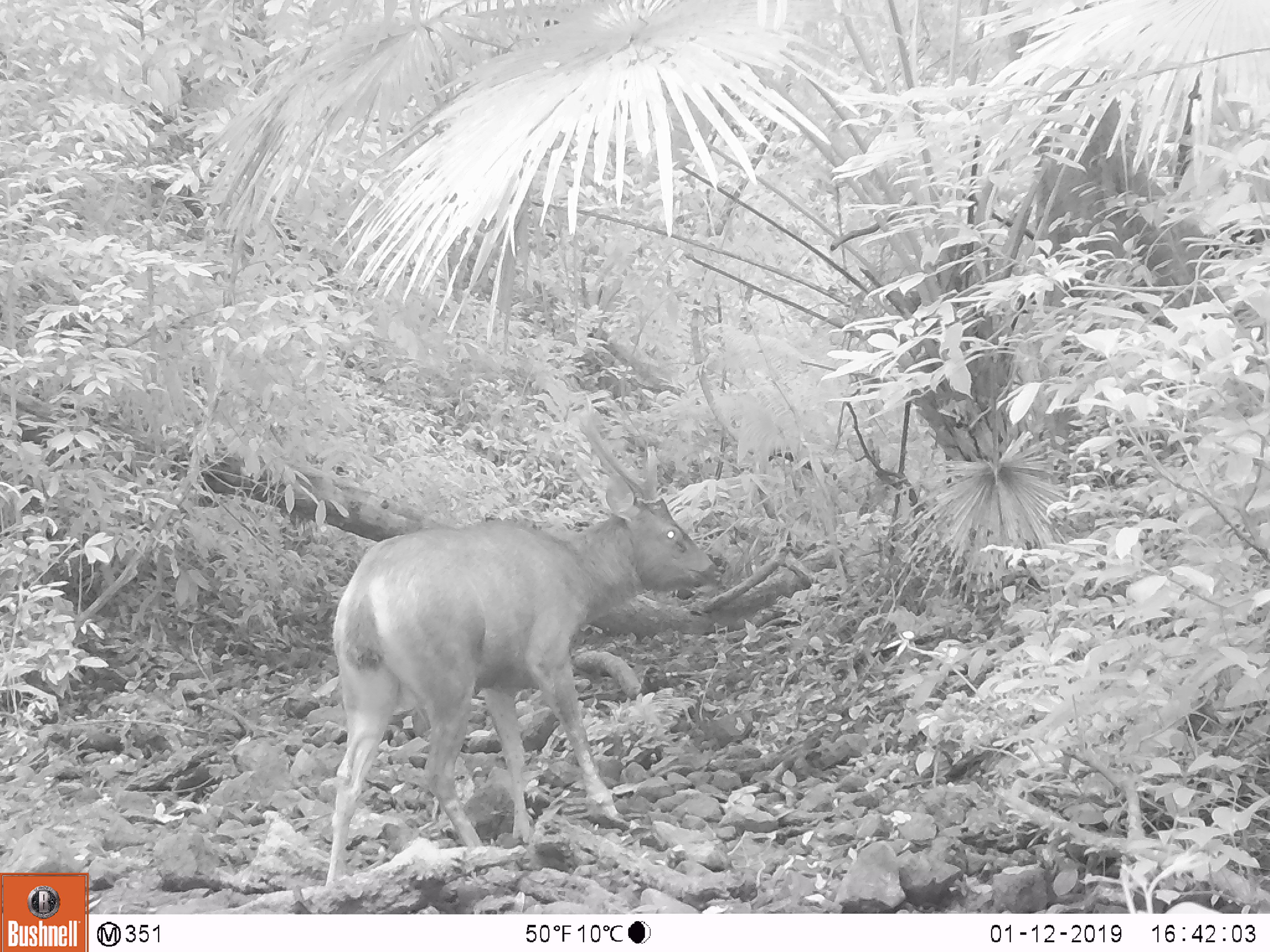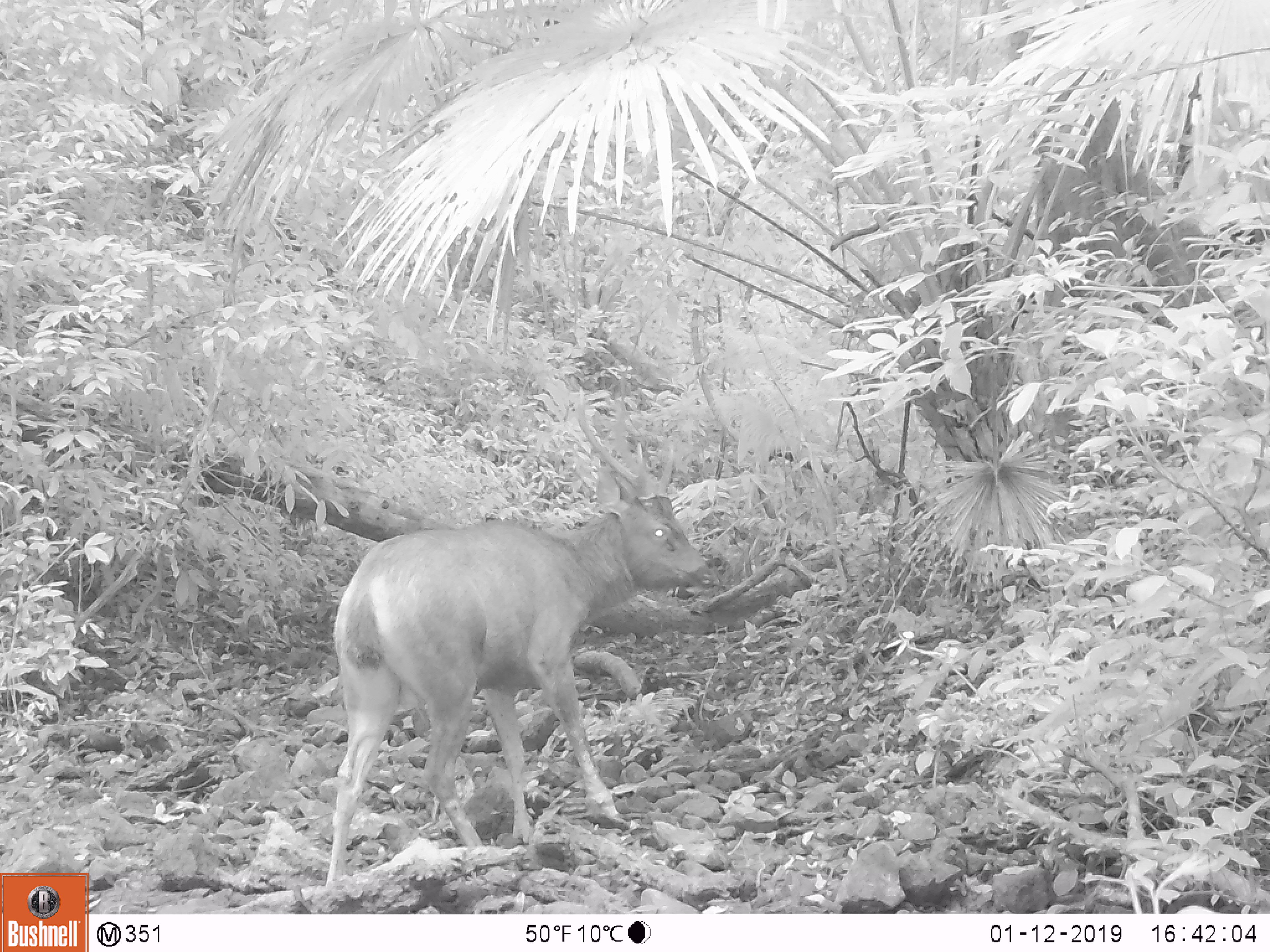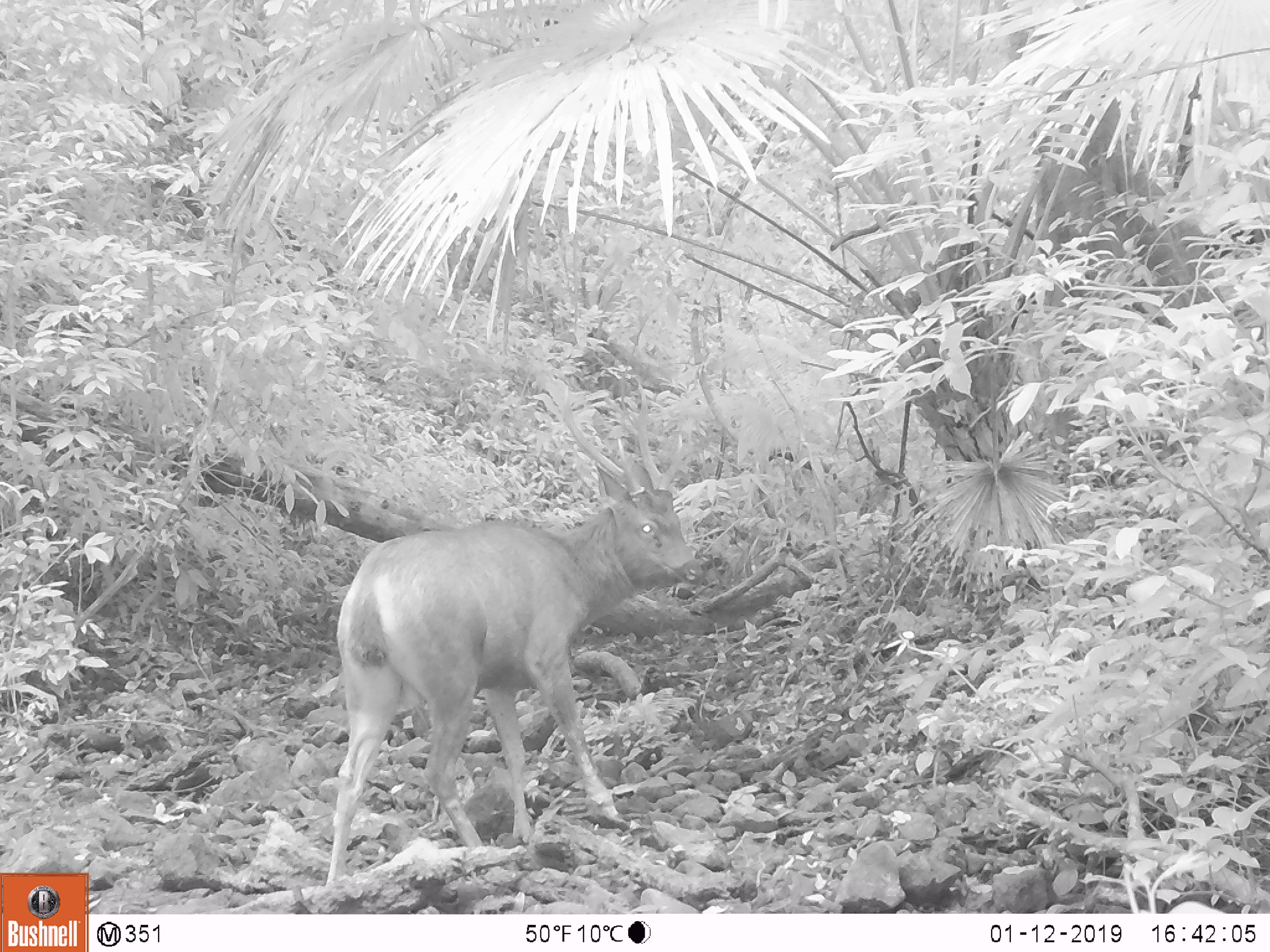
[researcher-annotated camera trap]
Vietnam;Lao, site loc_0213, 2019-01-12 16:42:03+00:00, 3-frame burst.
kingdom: Animalia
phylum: Chordata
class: Mammalia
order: Artiodactyla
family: Cervidae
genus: Rusa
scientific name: Rusa unicolor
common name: sambar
Sambar (Rusa unicolor). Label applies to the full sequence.